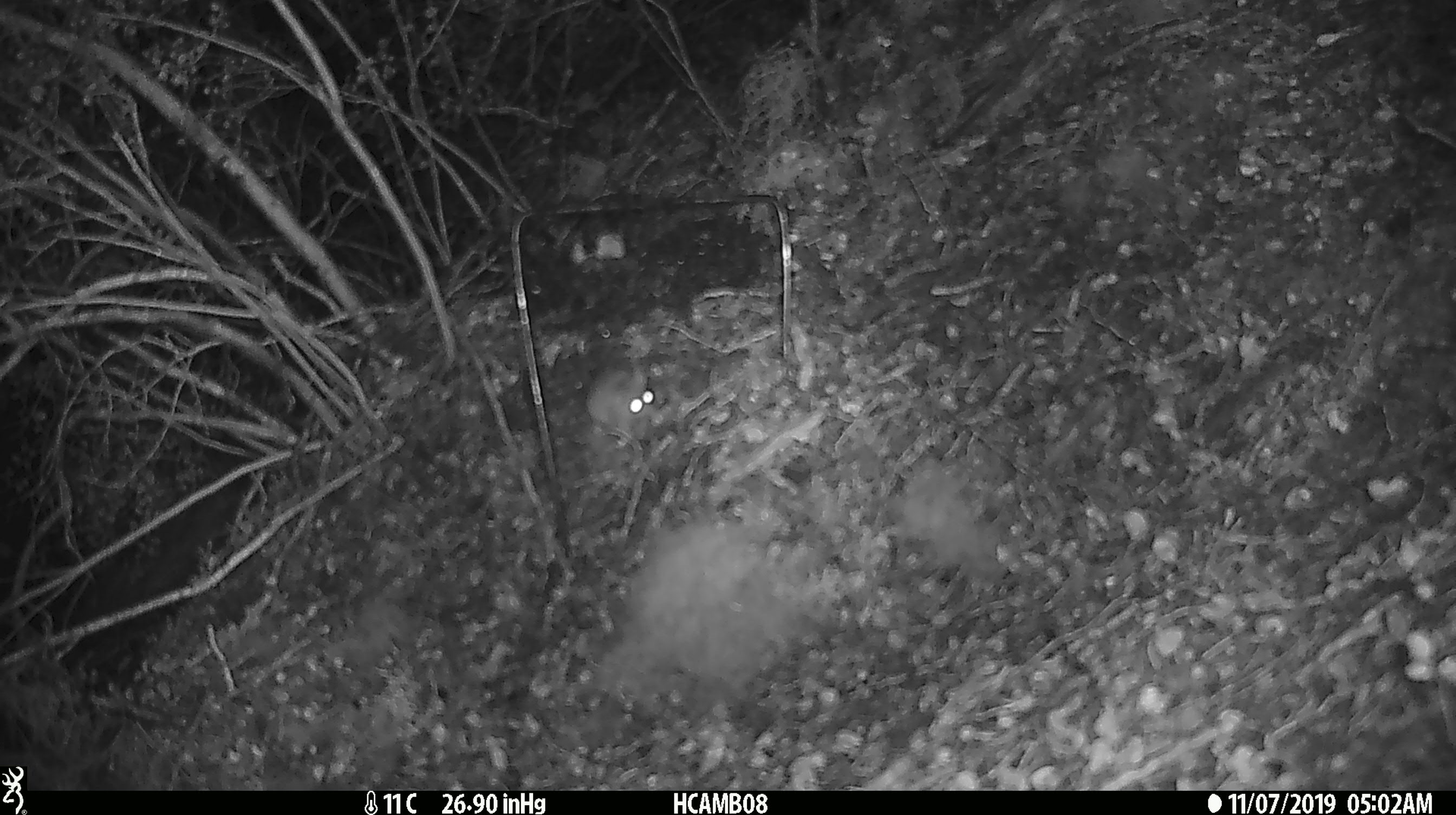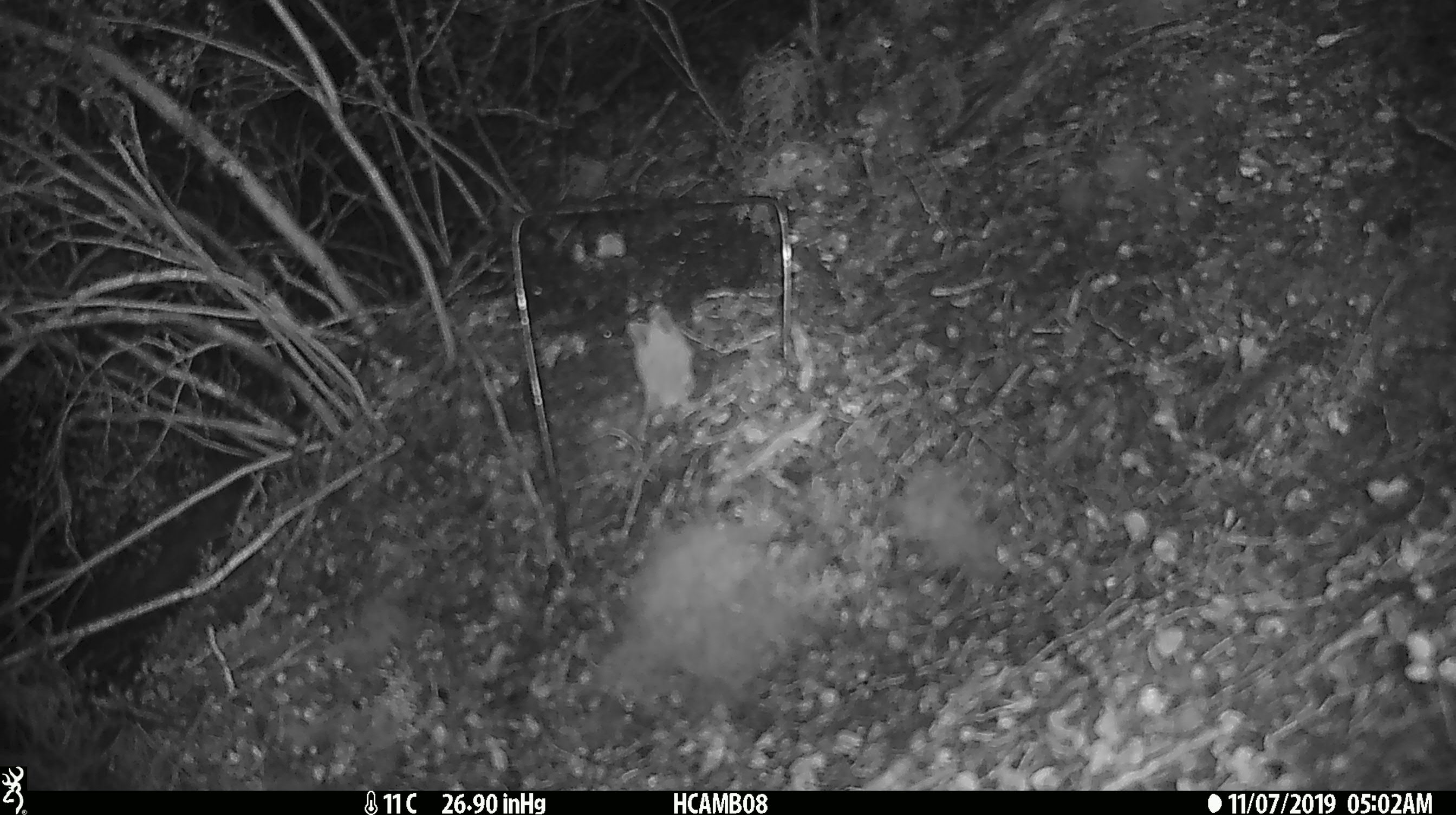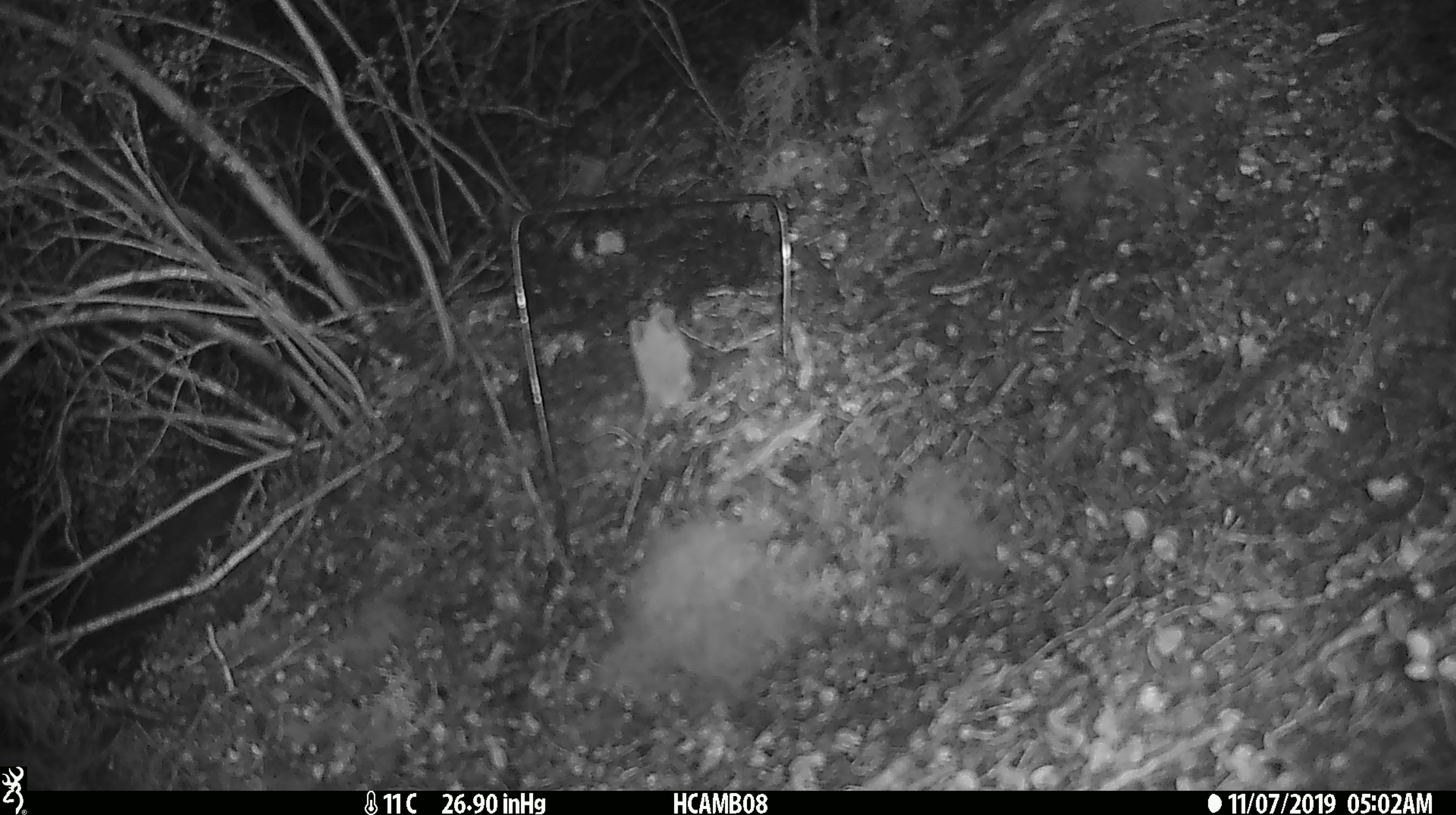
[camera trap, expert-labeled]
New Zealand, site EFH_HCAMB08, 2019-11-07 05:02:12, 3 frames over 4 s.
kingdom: Animalia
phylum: Chordata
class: Mammalia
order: Rodentia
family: Muridae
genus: Mus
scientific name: Mus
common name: mouse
Mouse (Mus).